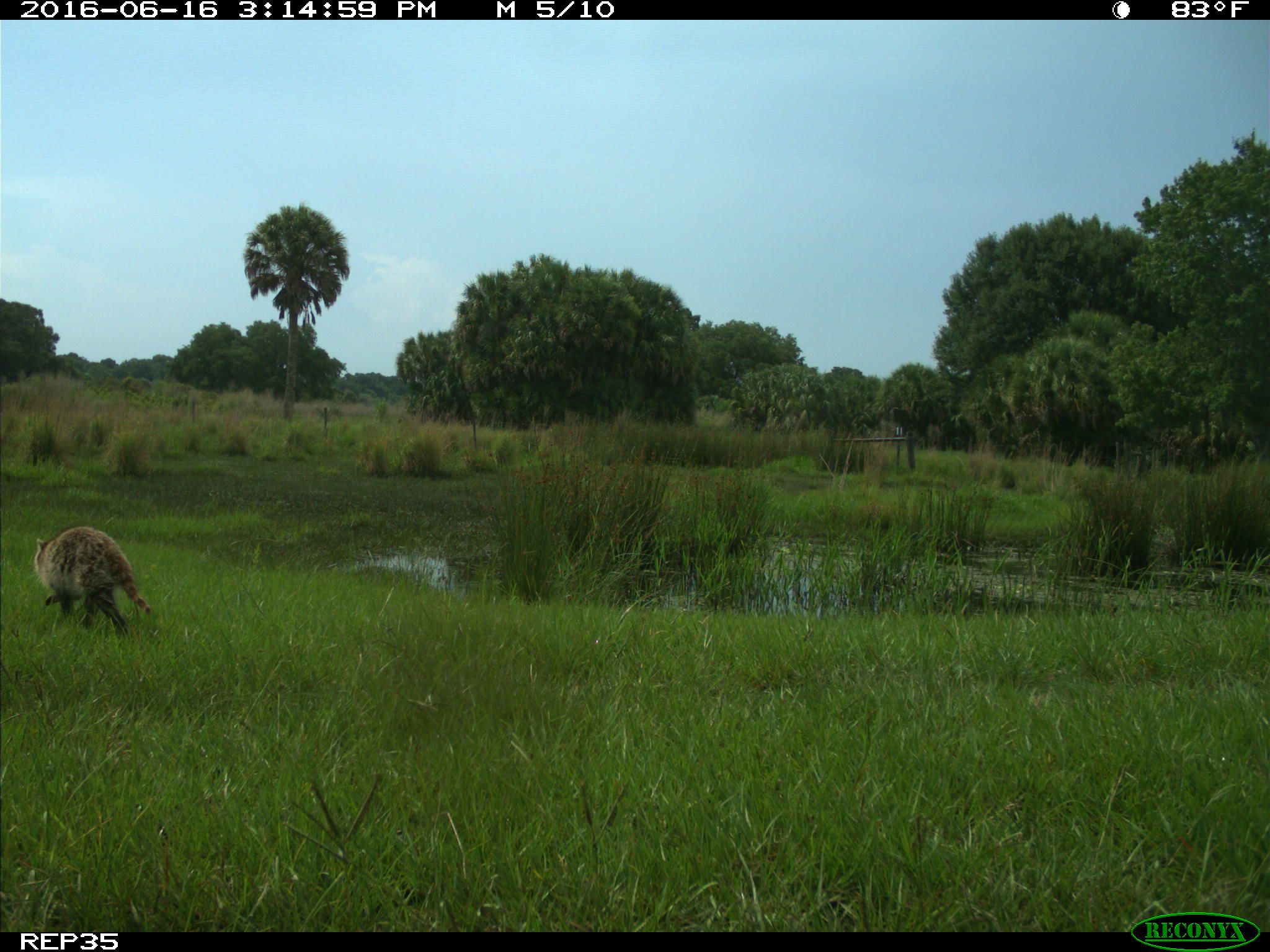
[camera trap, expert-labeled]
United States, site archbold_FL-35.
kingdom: Animalia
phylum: Chordata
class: Mammalia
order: Carnivora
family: Procyonidae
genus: Procyon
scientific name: Procyon lotor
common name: common raccoon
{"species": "Procyon lotor (common raccoon)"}